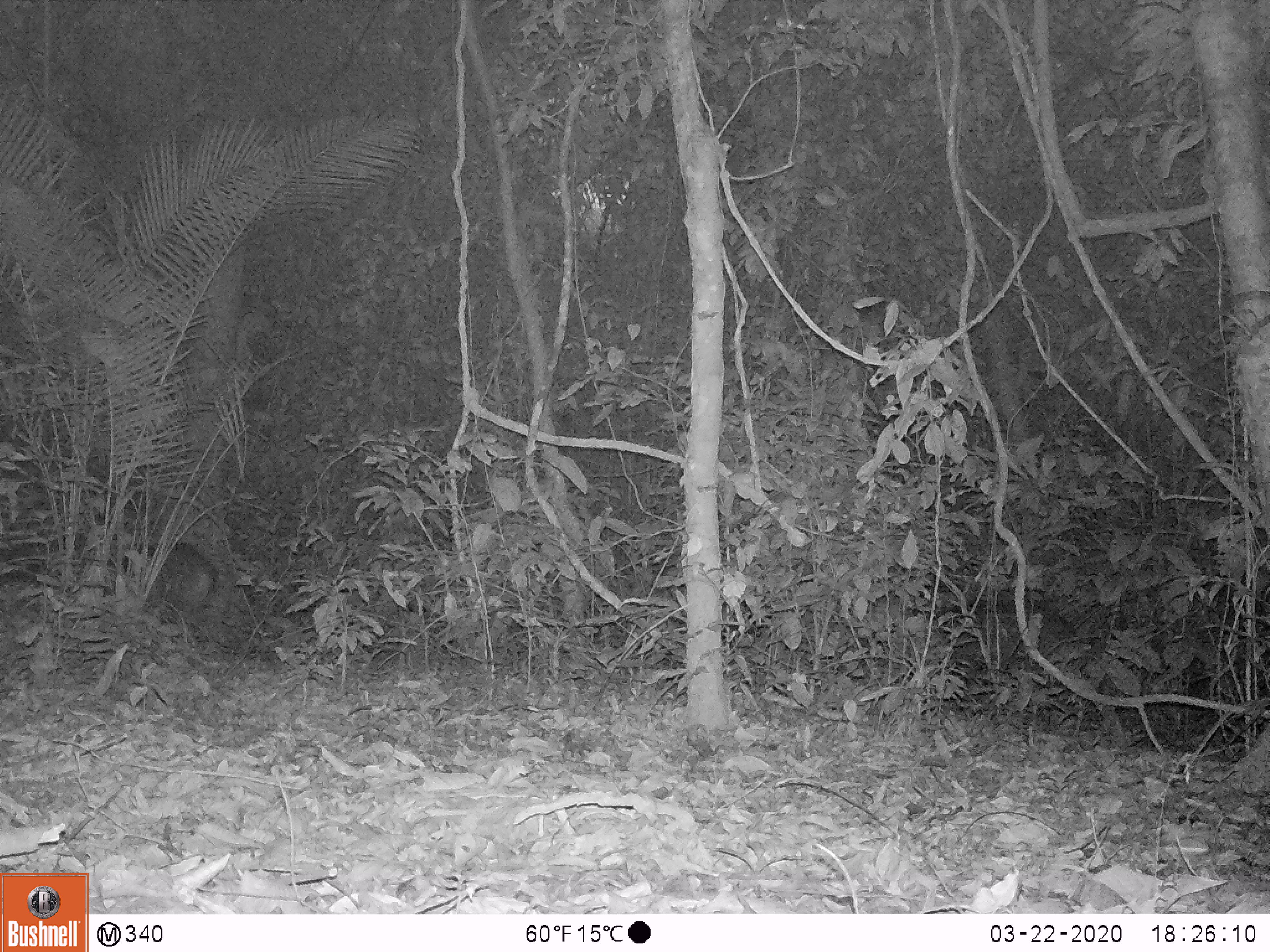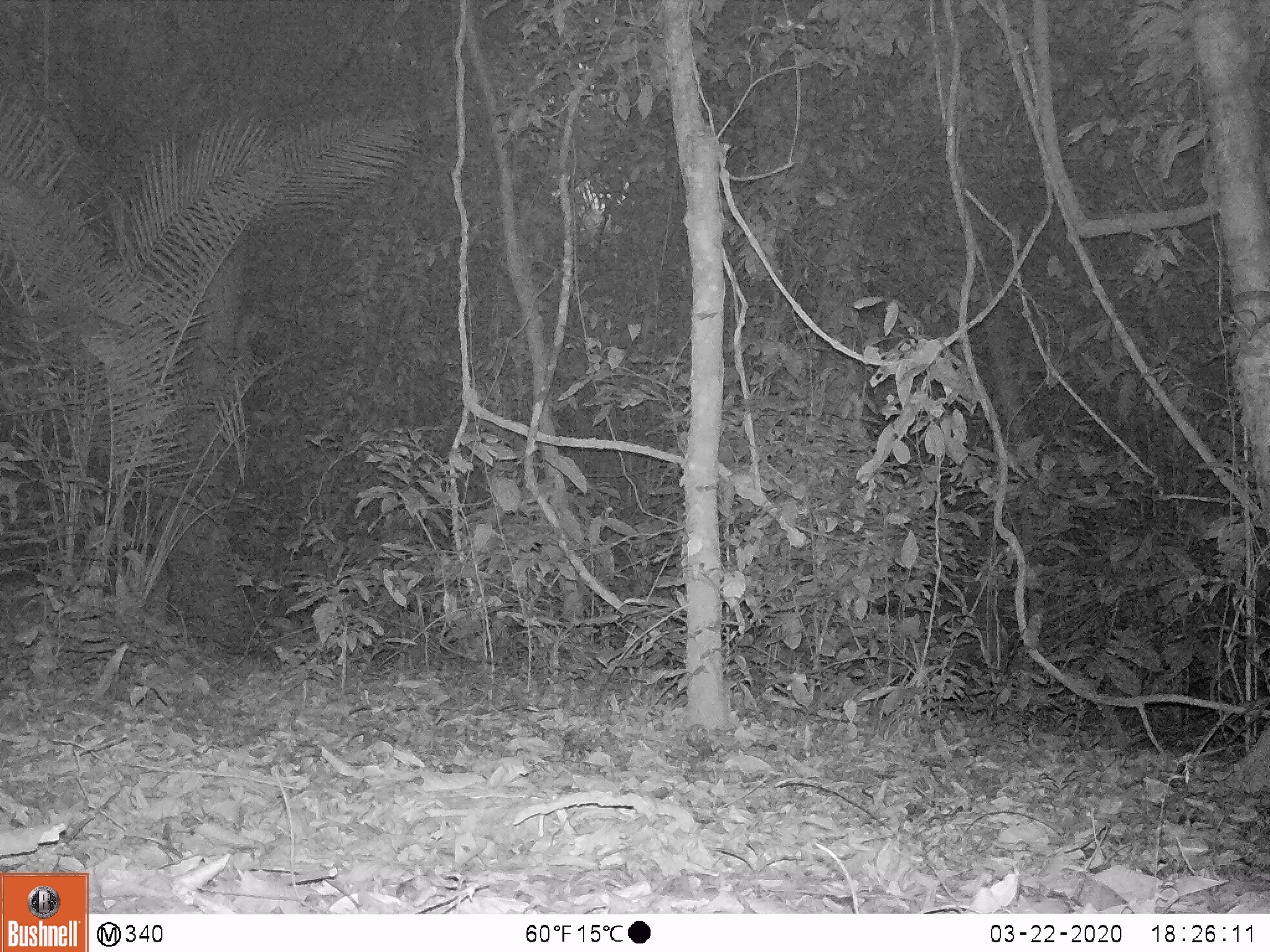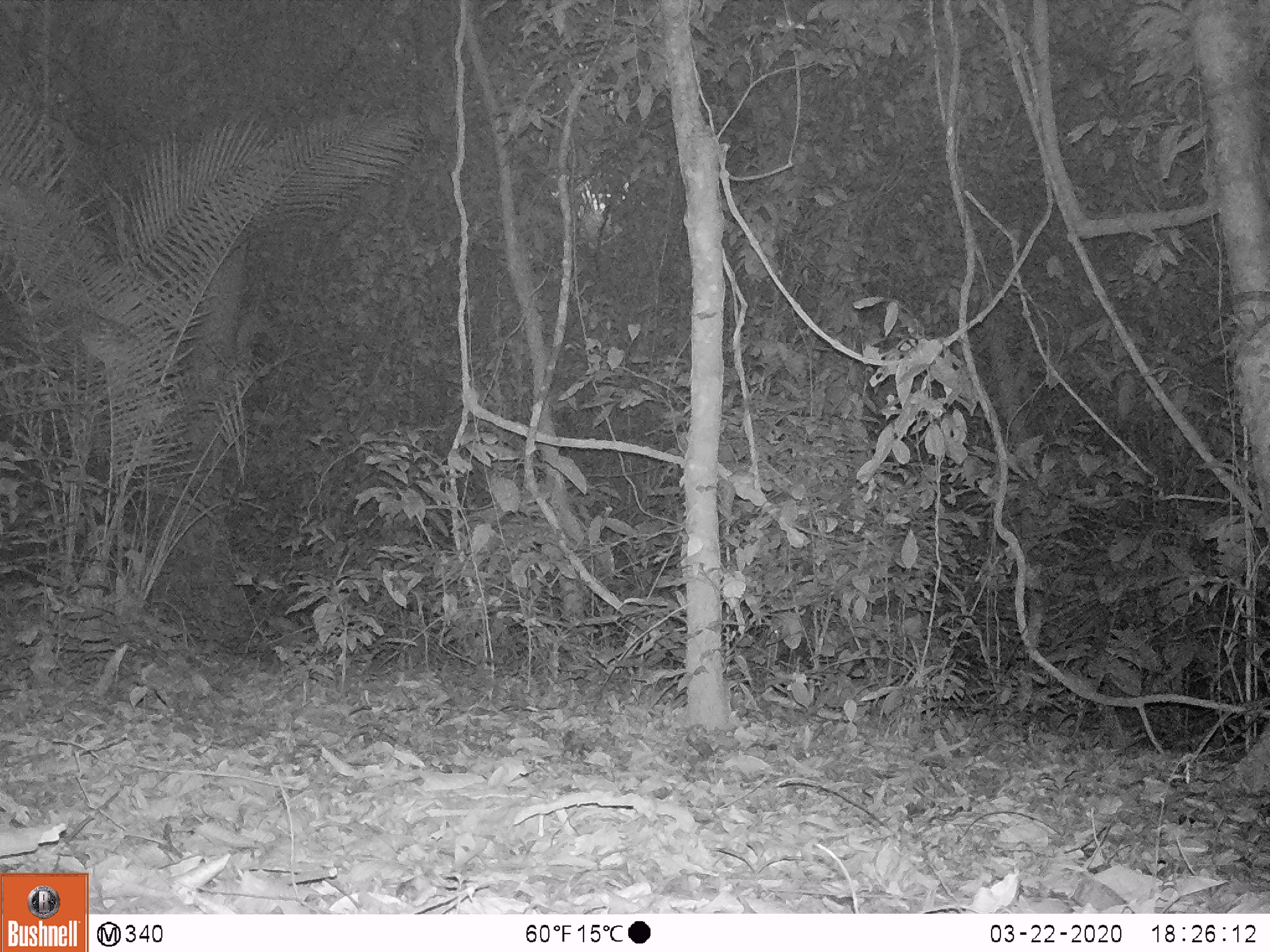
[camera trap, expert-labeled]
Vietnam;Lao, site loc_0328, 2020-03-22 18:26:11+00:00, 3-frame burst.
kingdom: Animalia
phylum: Chordata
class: Mammalia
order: Artiodactyla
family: Suidae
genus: Sus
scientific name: Sus scrofa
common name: eurasian wild pig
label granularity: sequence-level